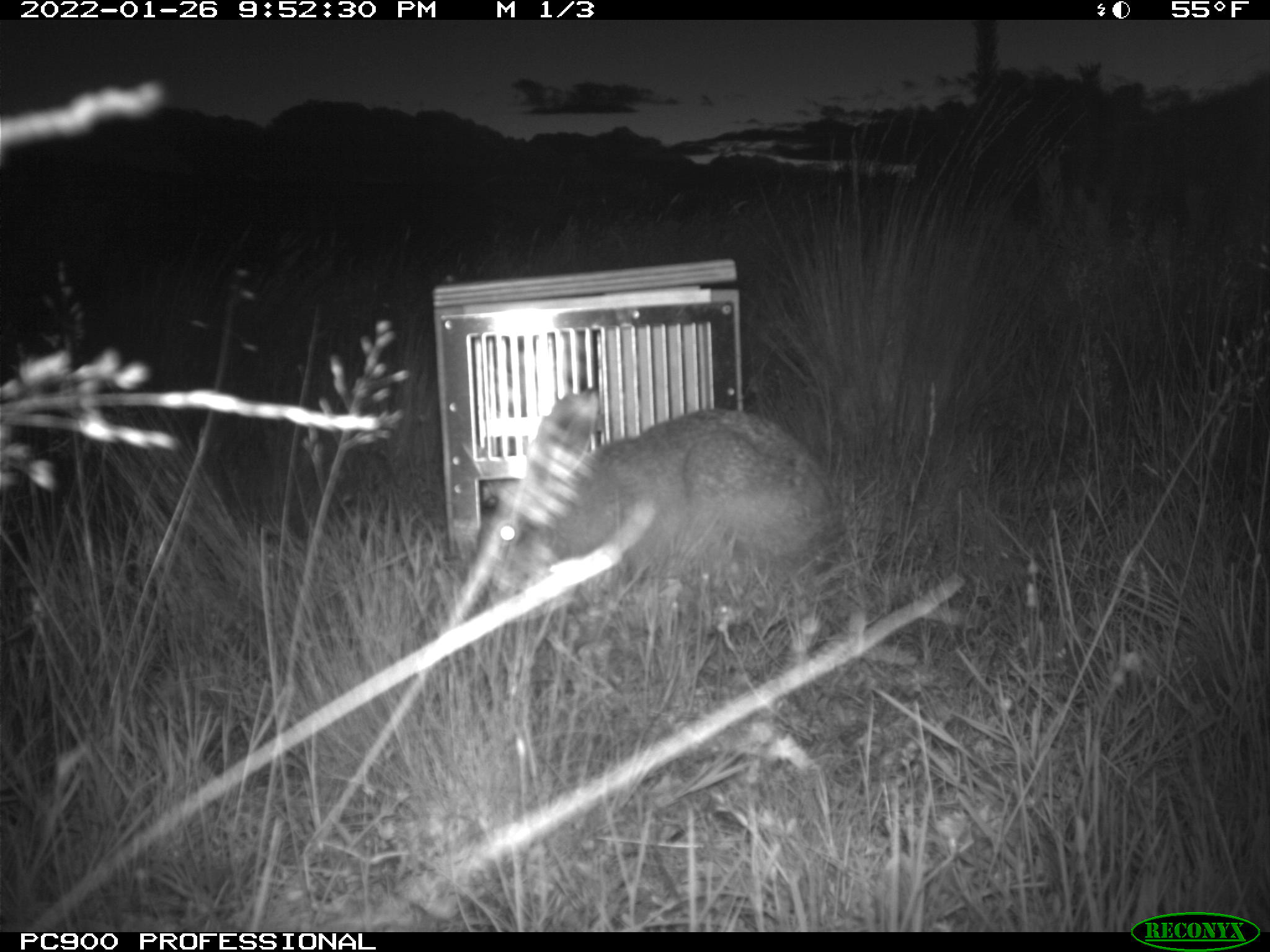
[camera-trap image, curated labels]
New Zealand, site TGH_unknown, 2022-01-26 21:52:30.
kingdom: Animalia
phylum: Chordata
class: Mammalia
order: Lagomorpha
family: Leporidae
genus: Lepus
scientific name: Lepus europaeus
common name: brown hare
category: hare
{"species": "hare (brown hare) (Lepus europaeus)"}